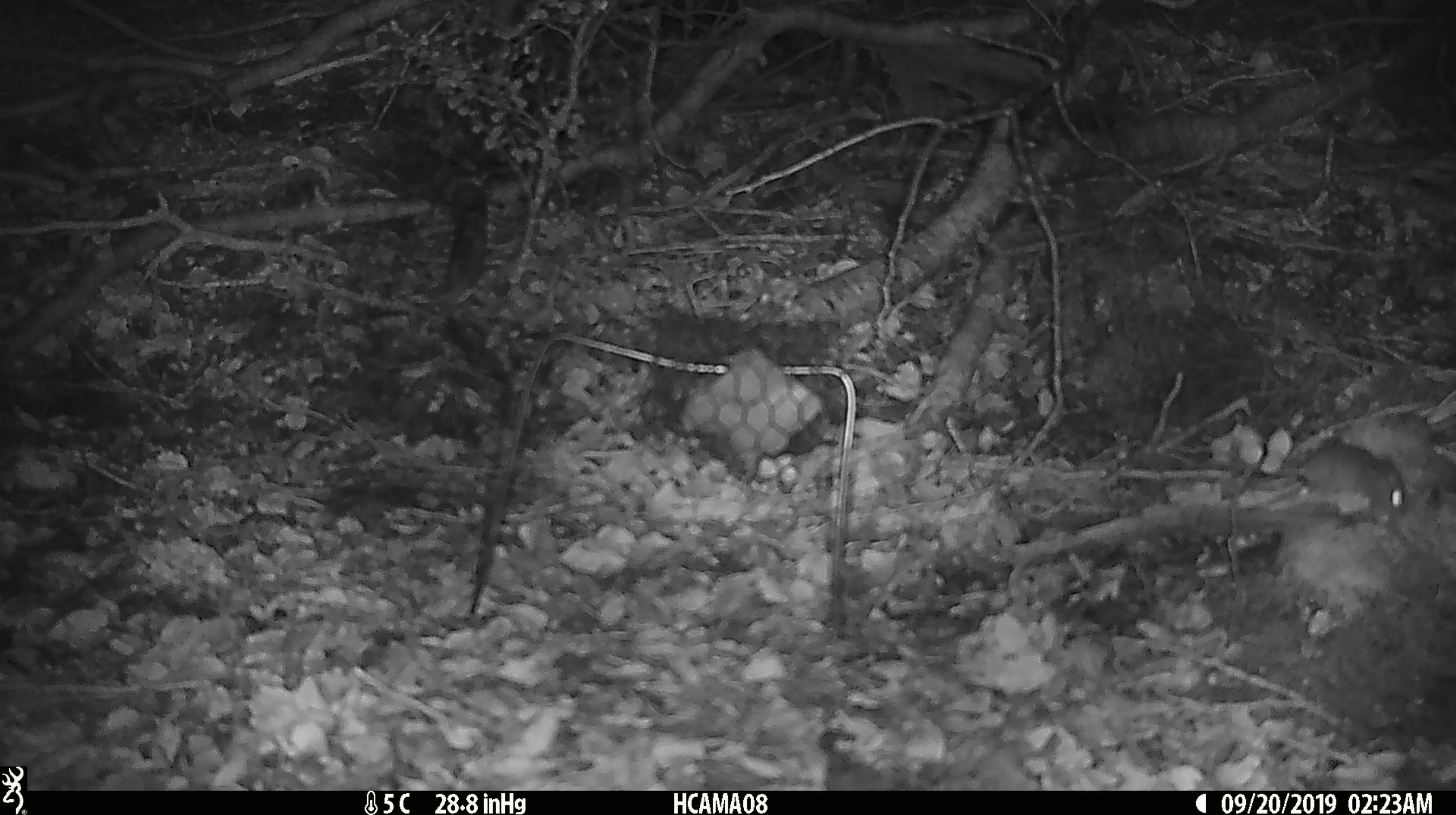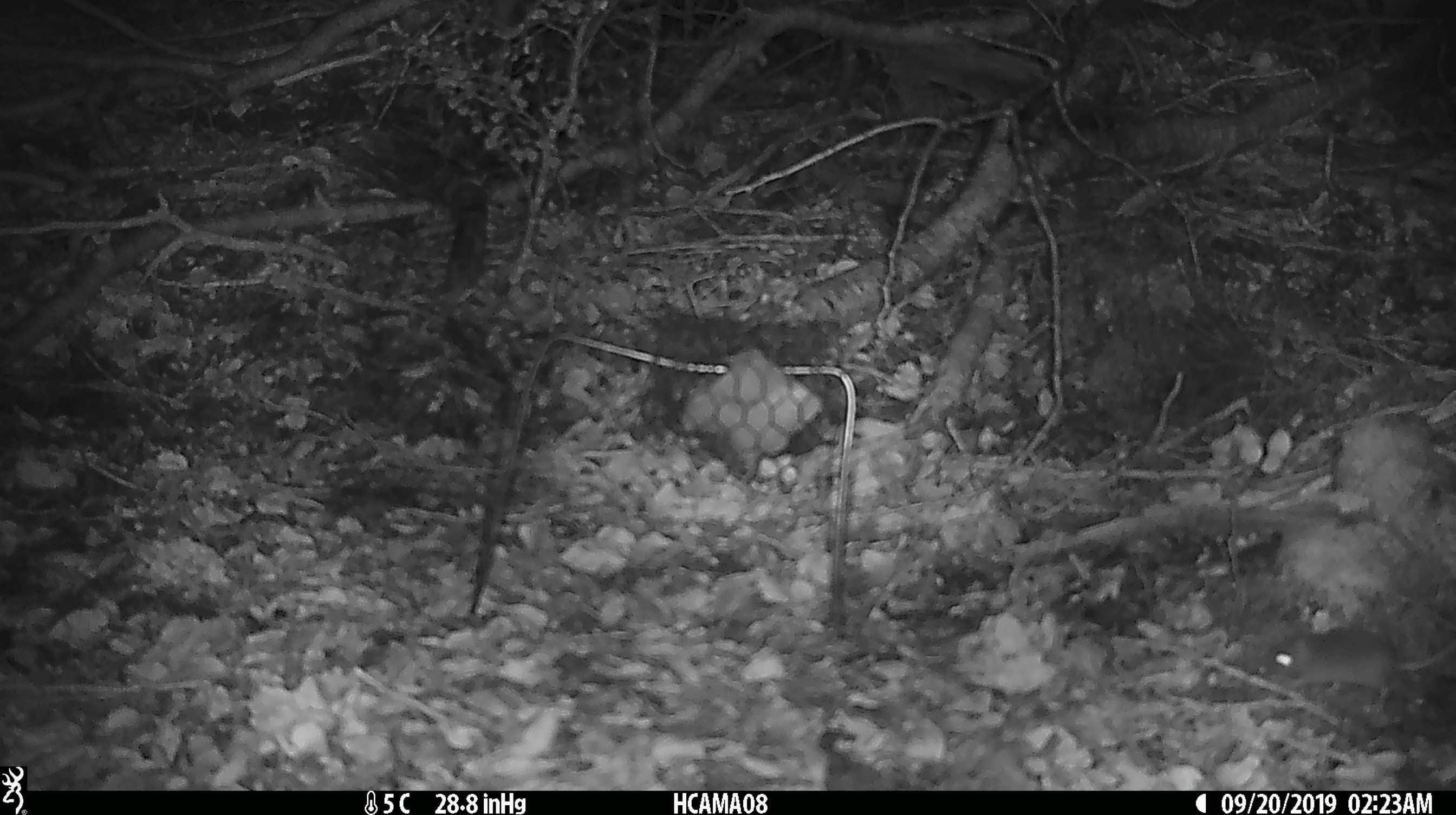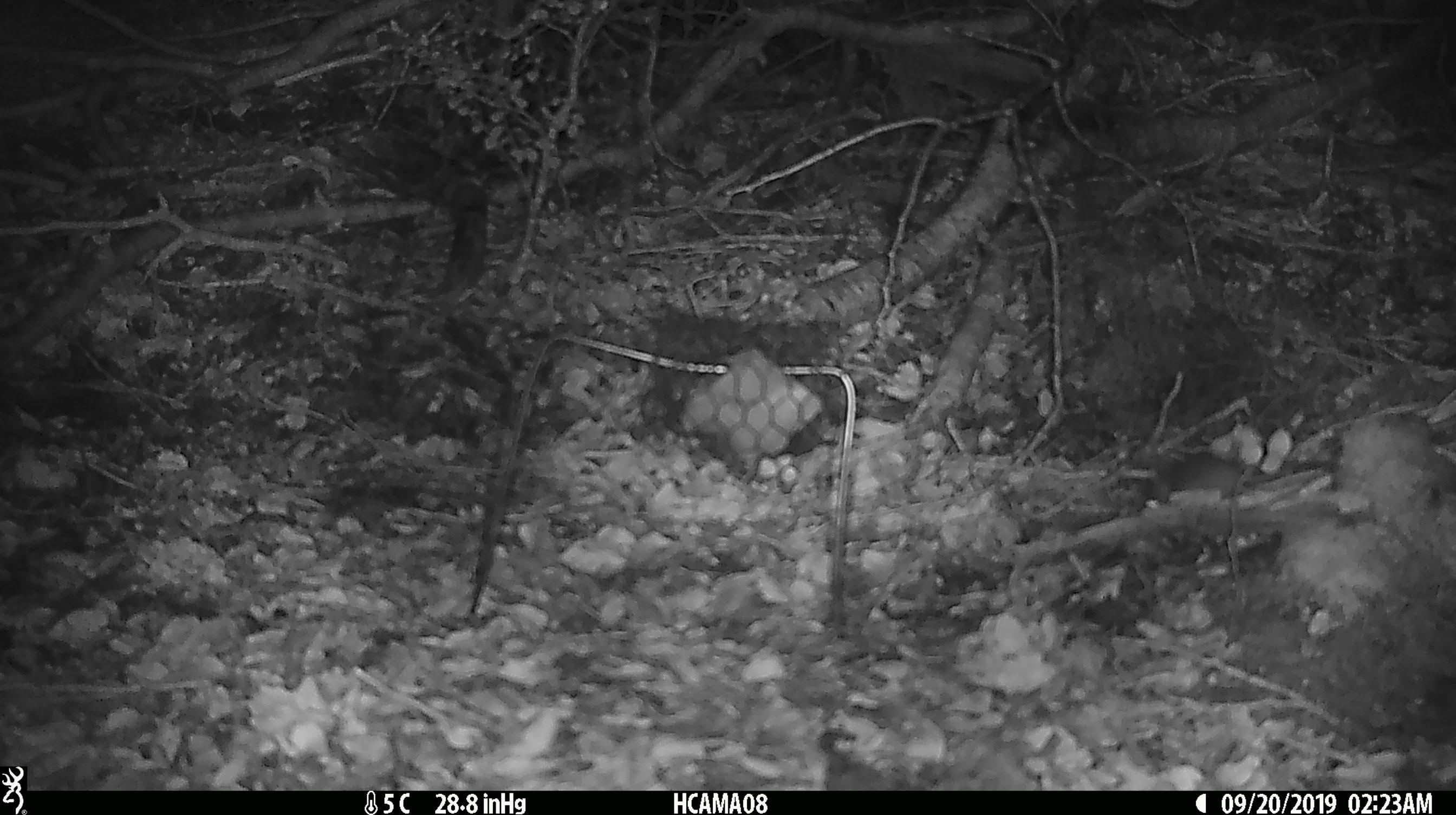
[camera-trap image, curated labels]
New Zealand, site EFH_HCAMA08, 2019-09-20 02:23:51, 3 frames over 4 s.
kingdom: Animalia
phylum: Chordata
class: Mammalia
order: Rodentia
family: Muridae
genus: Mus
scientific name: Mus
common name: mouse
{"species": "mouse (Mus)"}